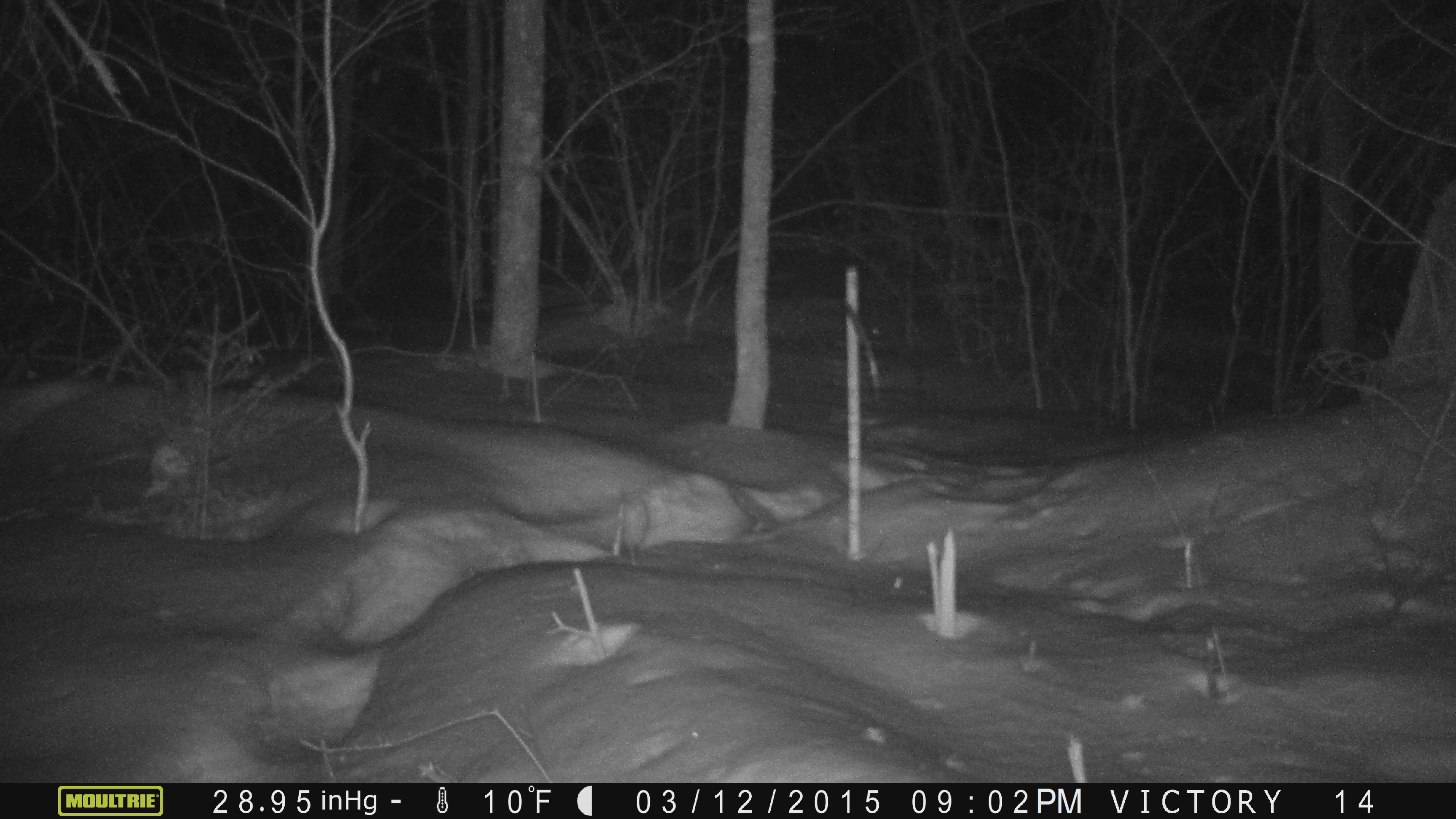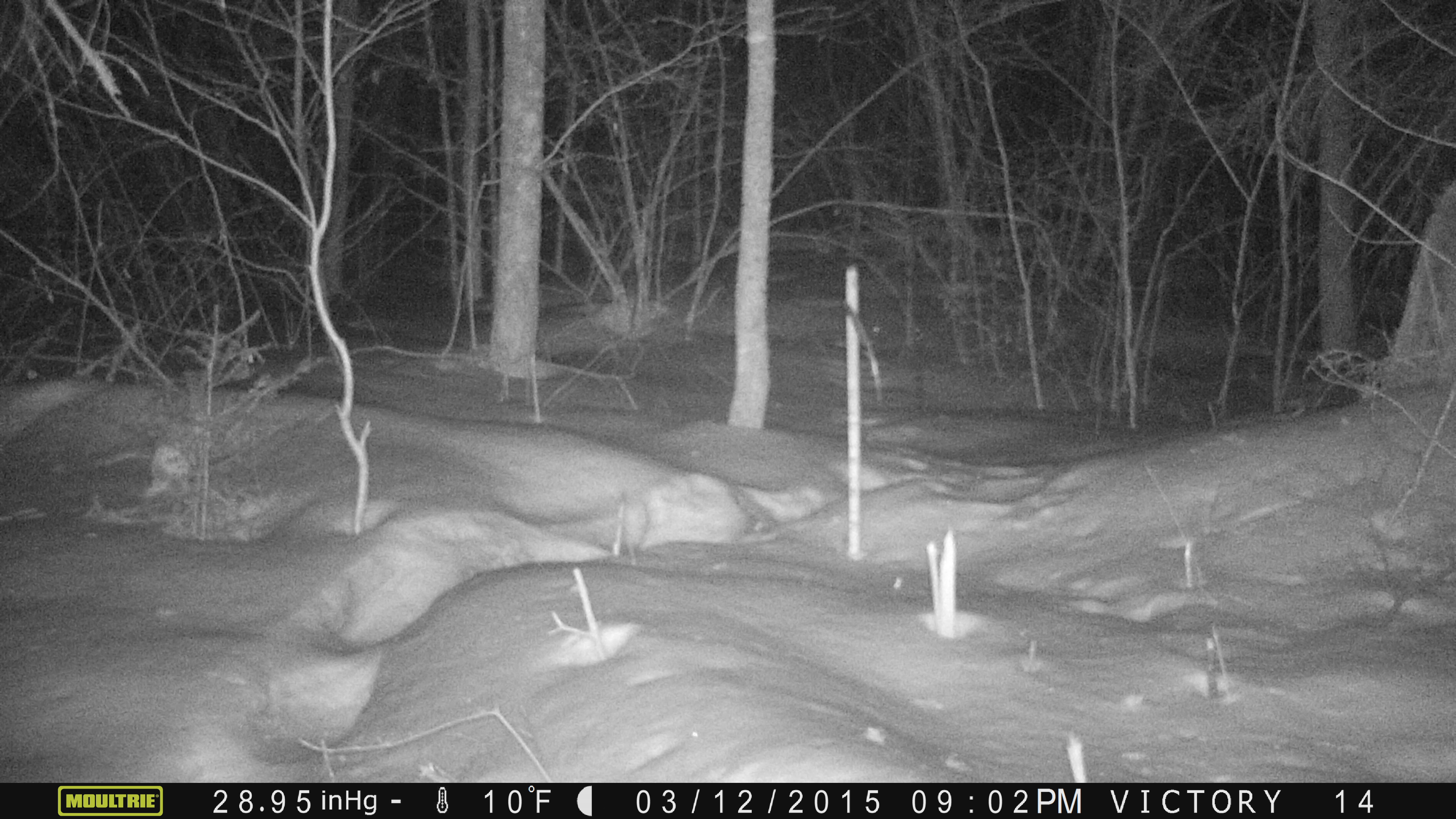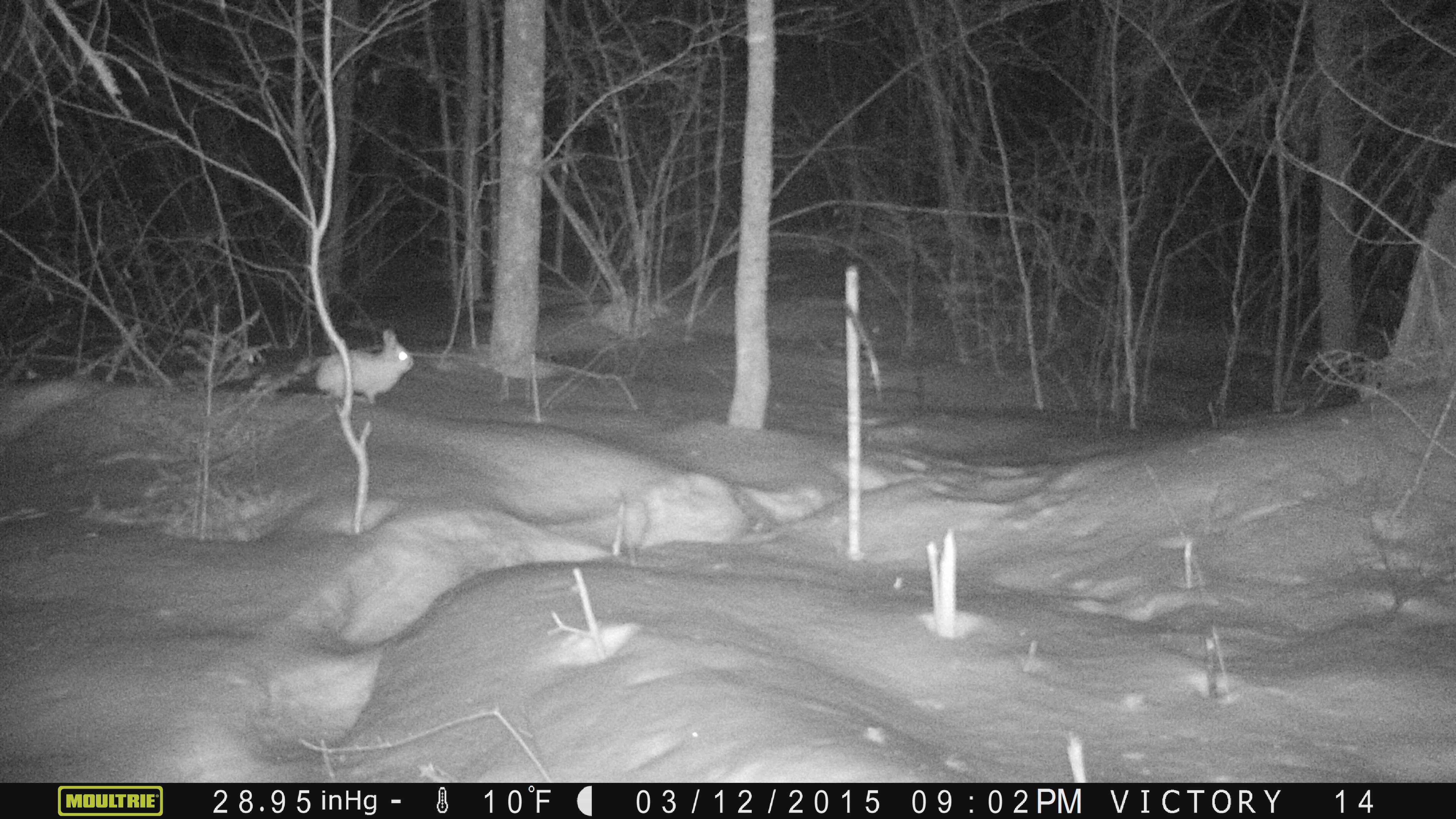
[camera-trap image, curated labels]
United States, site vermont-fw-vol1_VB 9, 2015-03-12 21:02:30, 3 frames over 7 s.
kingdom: Animalia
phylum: Chordata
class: Mammalia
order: Lagomorpha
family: Leporidae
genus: Lepus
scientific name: Lepus americanus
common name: snowshoe hare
Snowshoe hare (Lepus americanus).